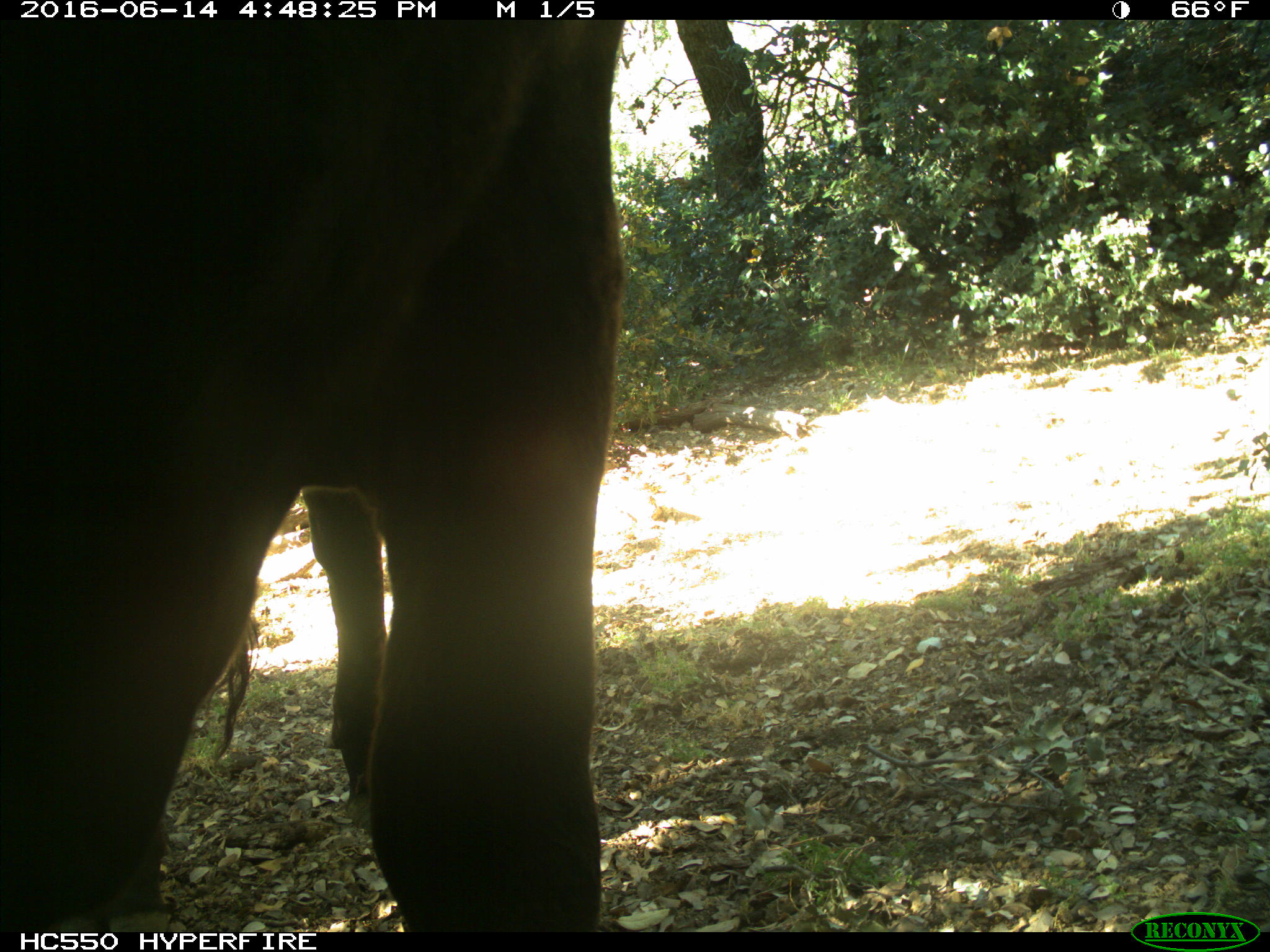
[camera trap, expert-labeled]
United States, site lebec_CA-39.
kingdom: Animalia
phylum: Chordata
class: Mammalia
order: Artiodactyla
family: Bovidae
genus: Bos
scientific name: Bos taurus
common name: domestic cow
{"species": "Bos taurus (domestic cow)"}